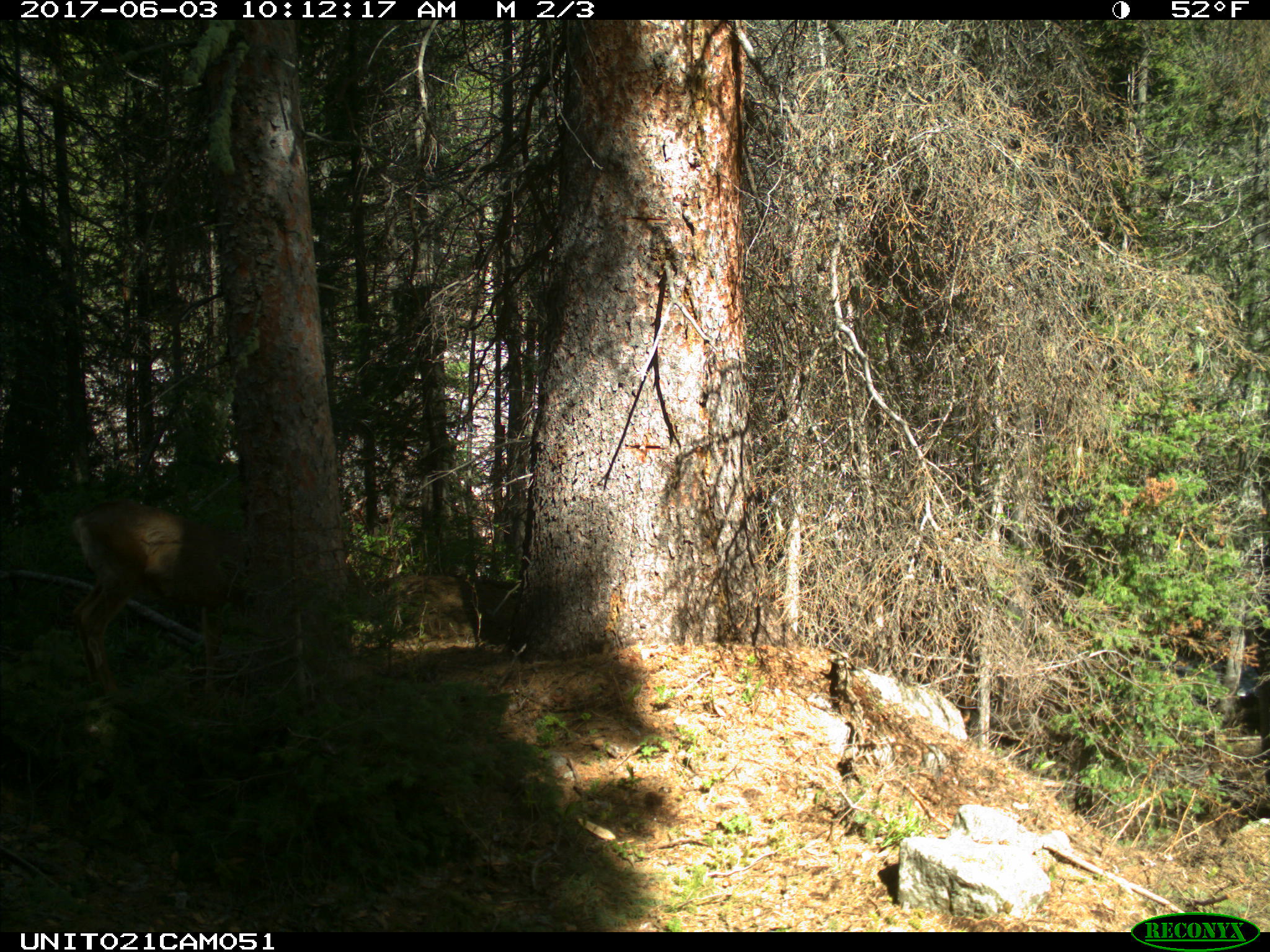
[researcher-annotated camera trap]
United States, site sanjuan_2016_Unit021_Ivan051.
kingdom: Animalia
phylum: Chordata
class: Mammalia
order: Artiodactyla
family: Cervidae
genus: Odocoileus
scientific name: Odocoileus hemionus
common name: mule deer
Odocoileus hemionus (mule deer).